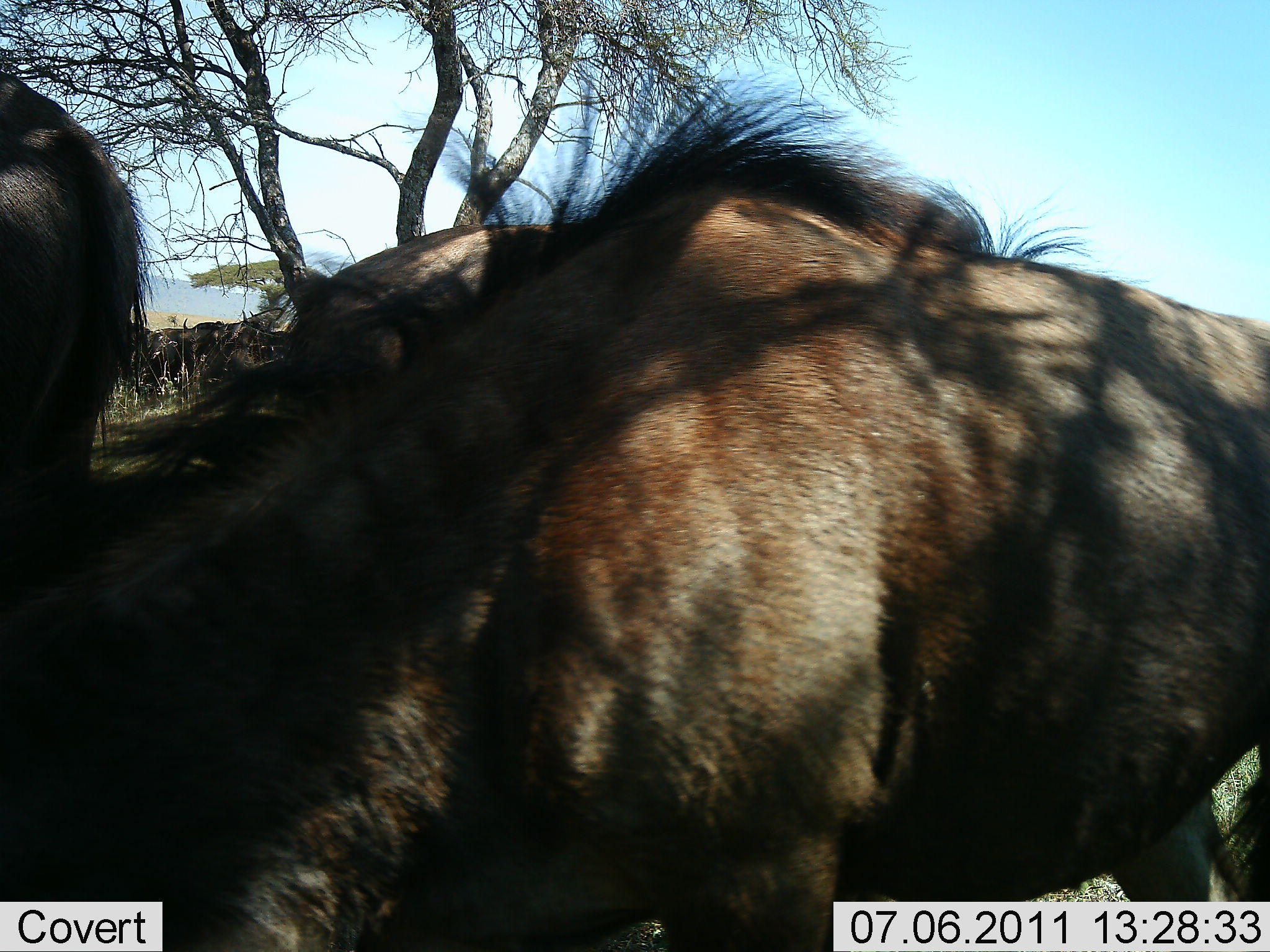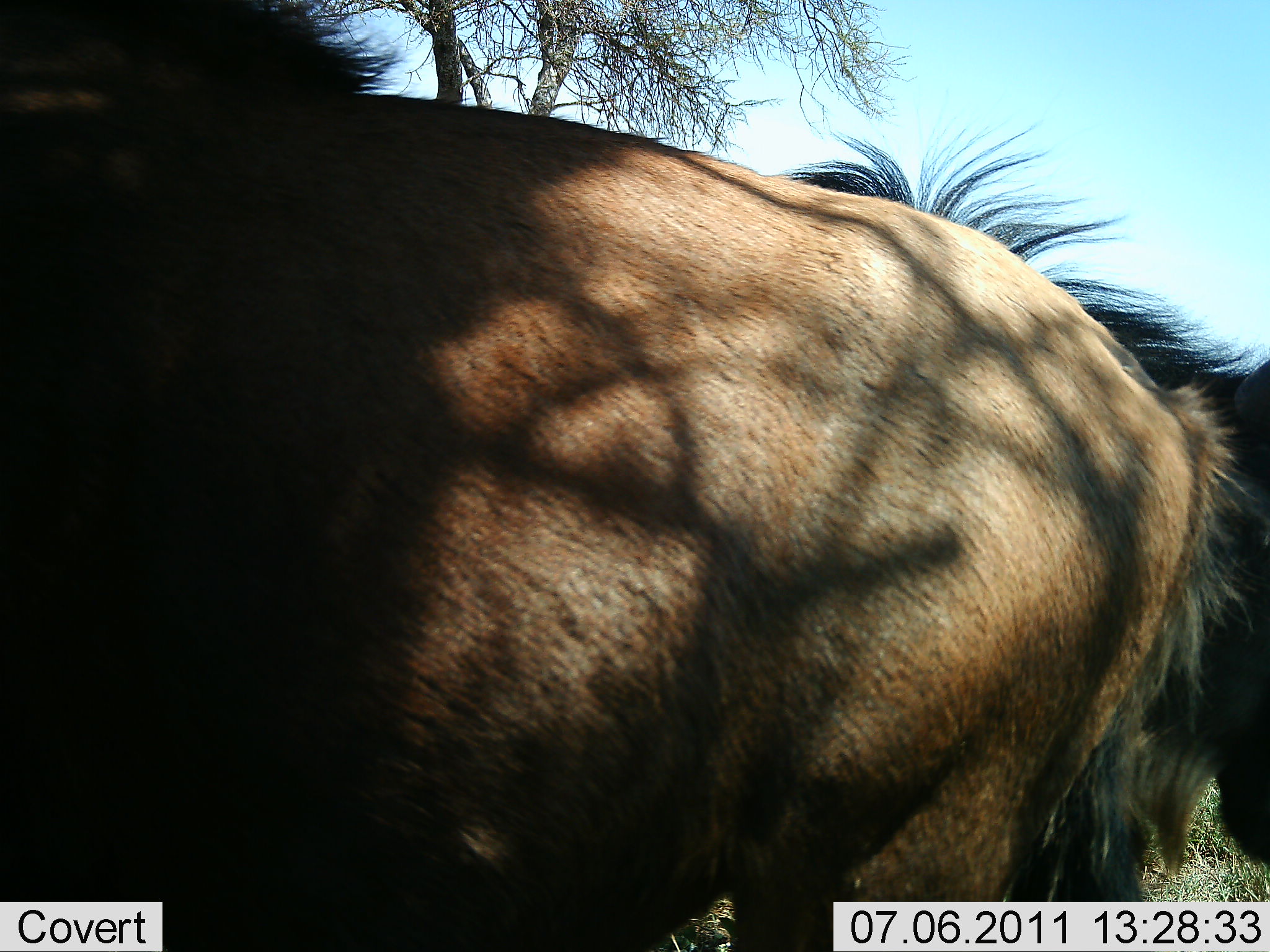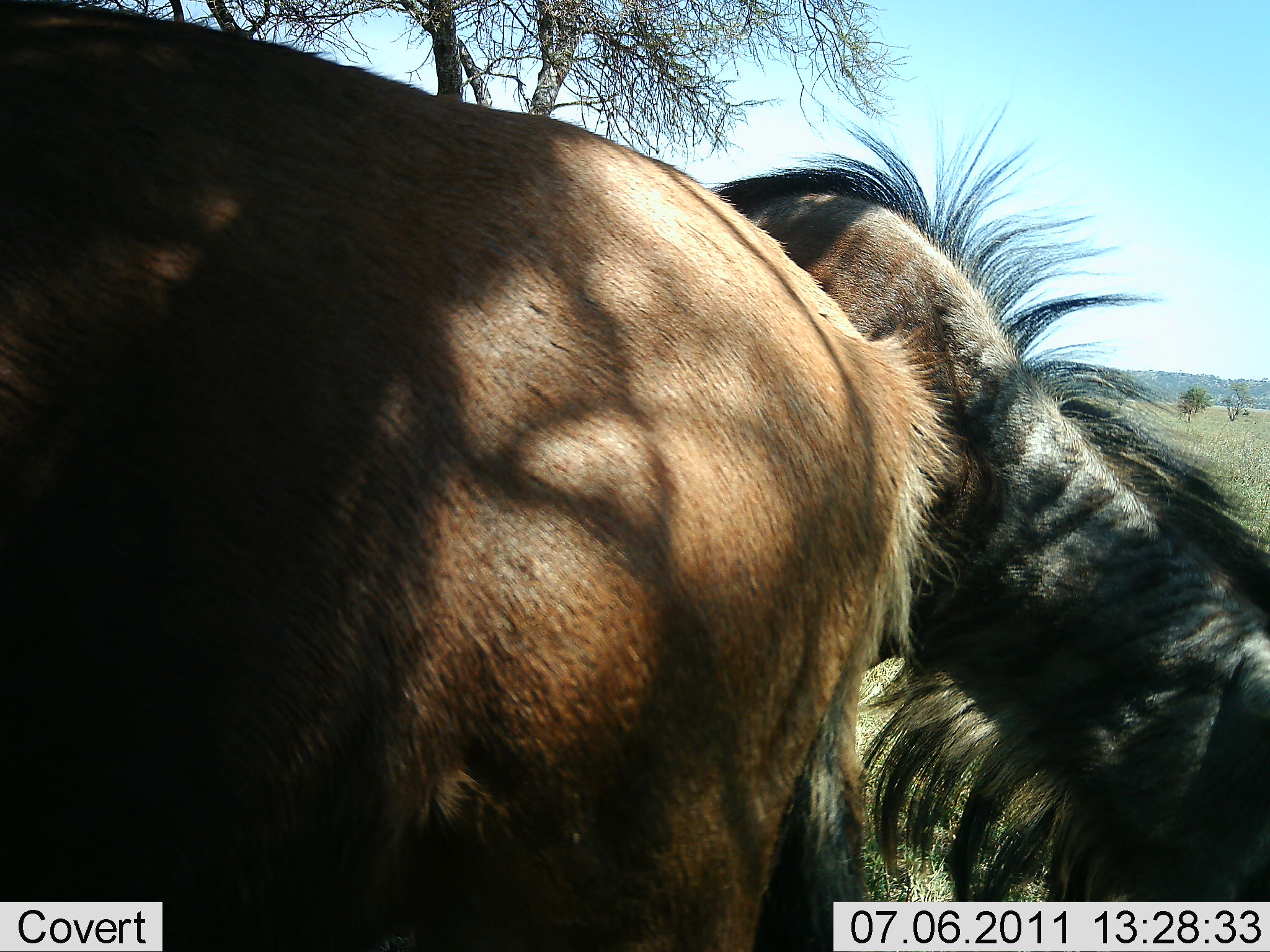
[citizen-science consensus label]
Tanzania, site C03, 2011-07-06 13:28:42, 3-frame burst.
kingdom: Animalia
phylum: Chordata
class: Mammalia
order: Artiodactyla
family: Bovidae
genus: Connochaetes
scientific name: Connochaetes taurinus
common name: blue wildebeest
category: wildebeest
Wildebeest (blue wildebeest) (Connochaetes taurinus), count 2. Behavior (volunteer vote fractions): standing 30%, resting 0%, moving 60%, interacting 0%. Young present (vote fraction): 0%. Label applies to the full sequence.